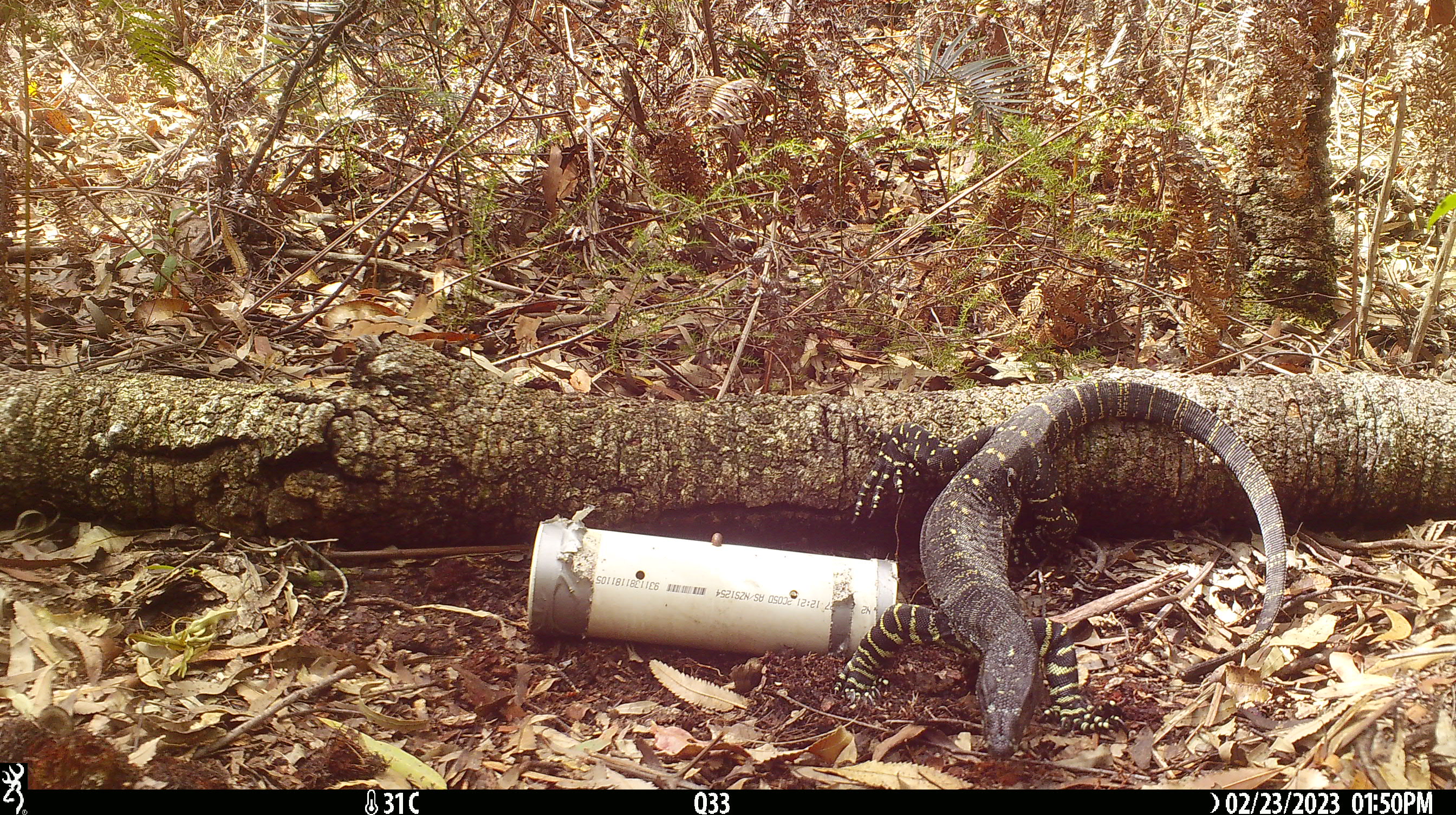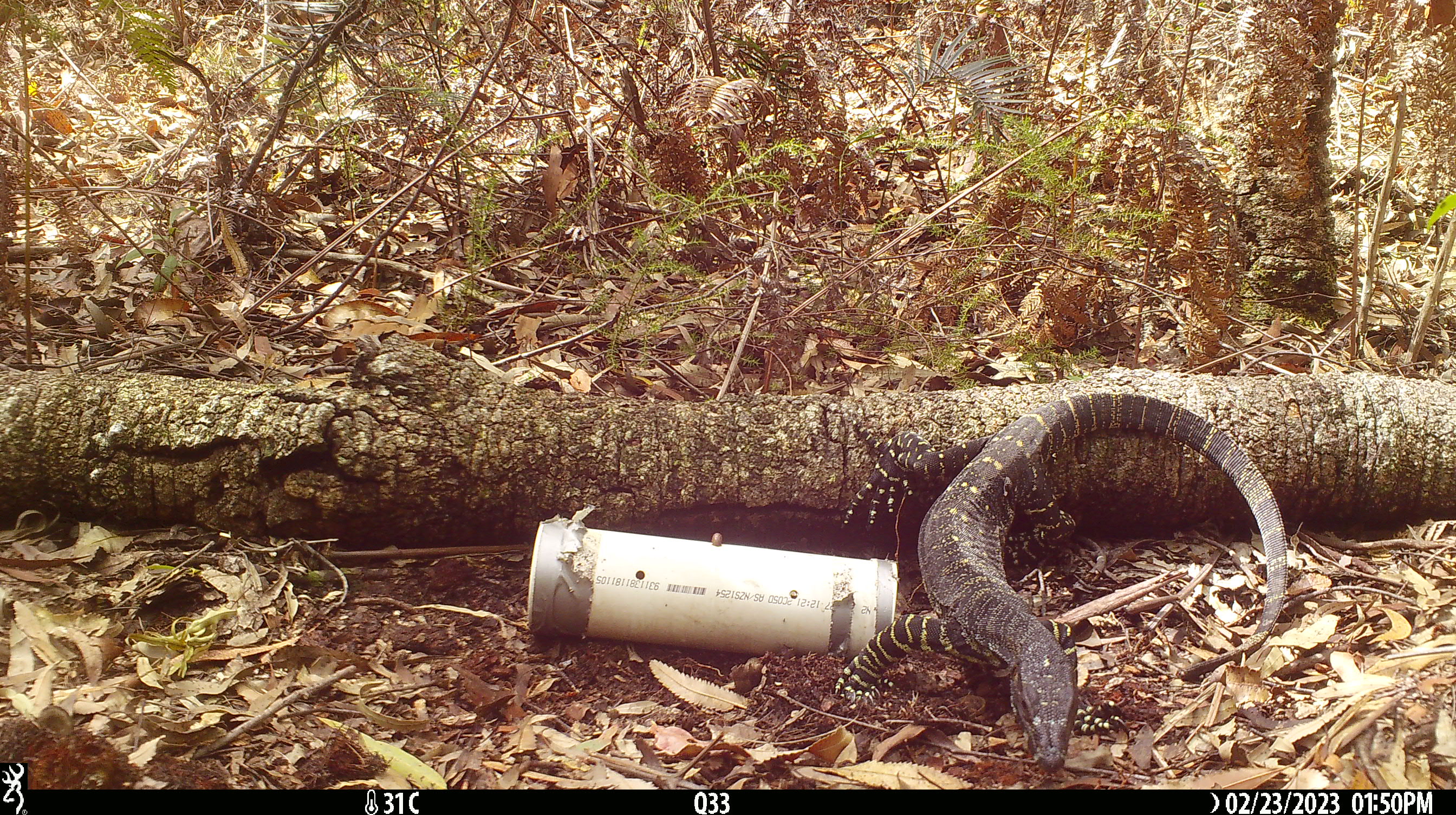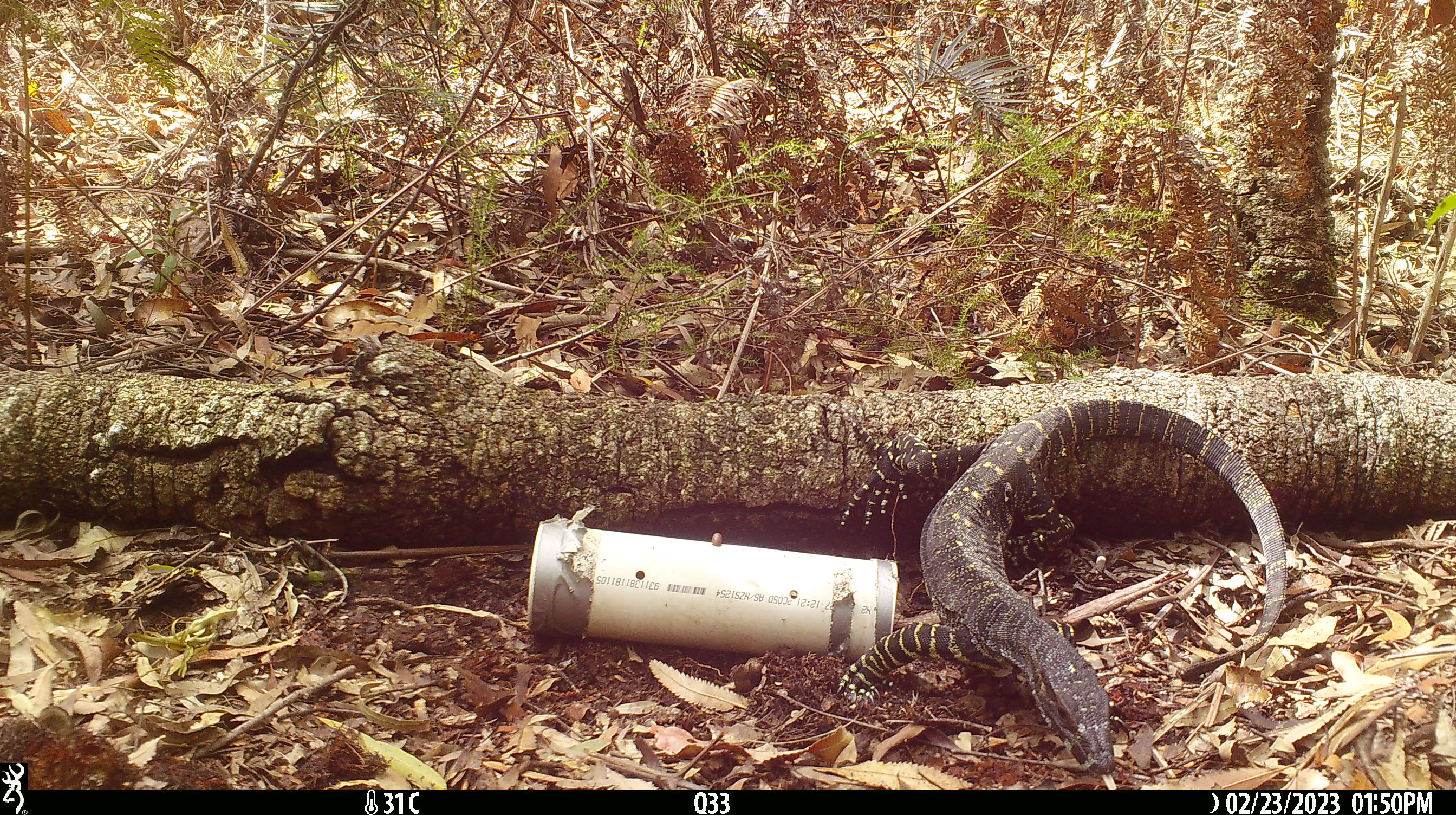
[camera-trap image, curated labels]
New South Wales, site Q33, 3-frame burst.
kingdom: Animalia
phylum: Chordata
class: Reptilia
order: Squamata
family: Varanidae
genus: Varanus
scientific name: Varanus varius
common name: lace monitor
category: goanna